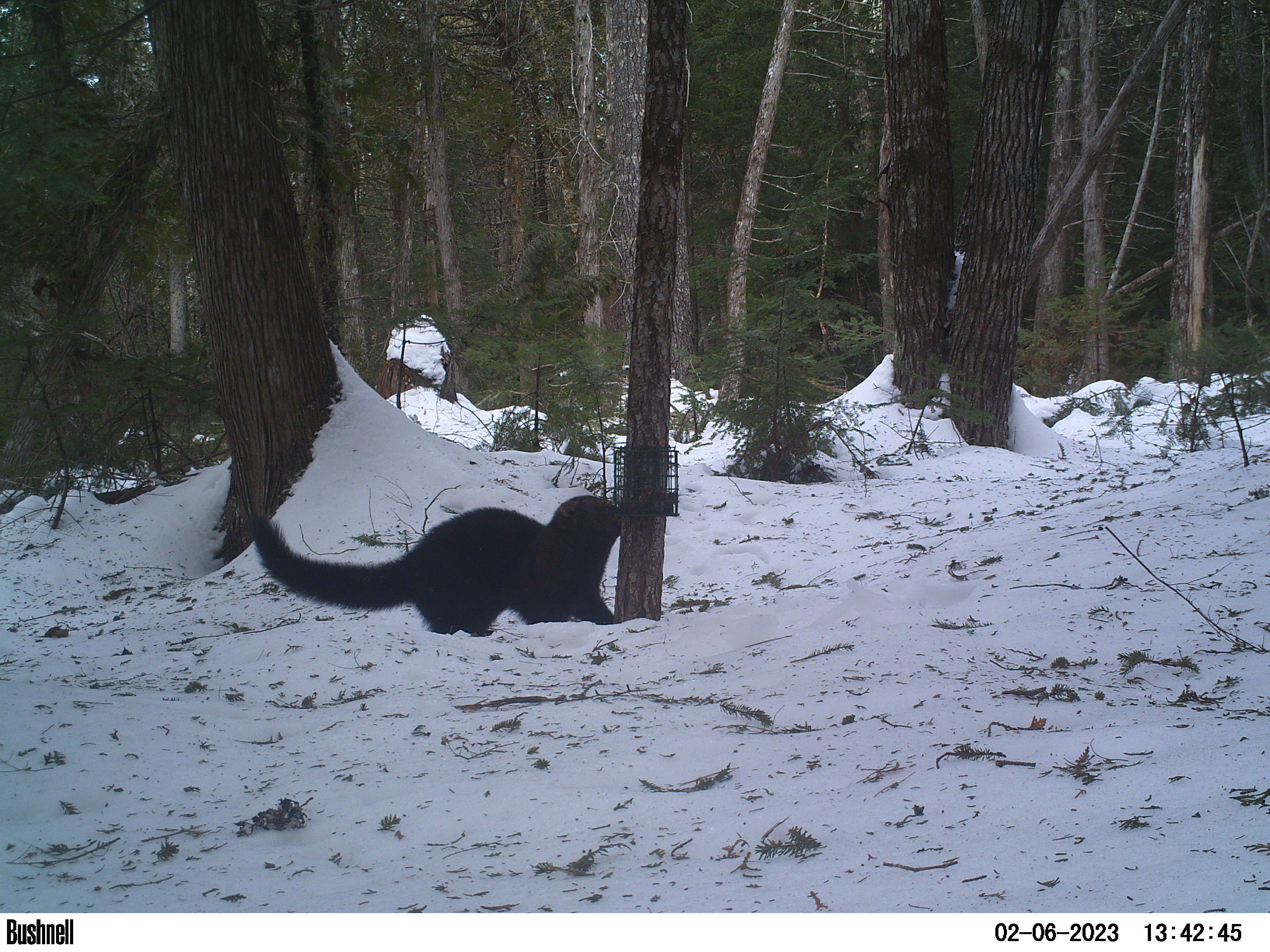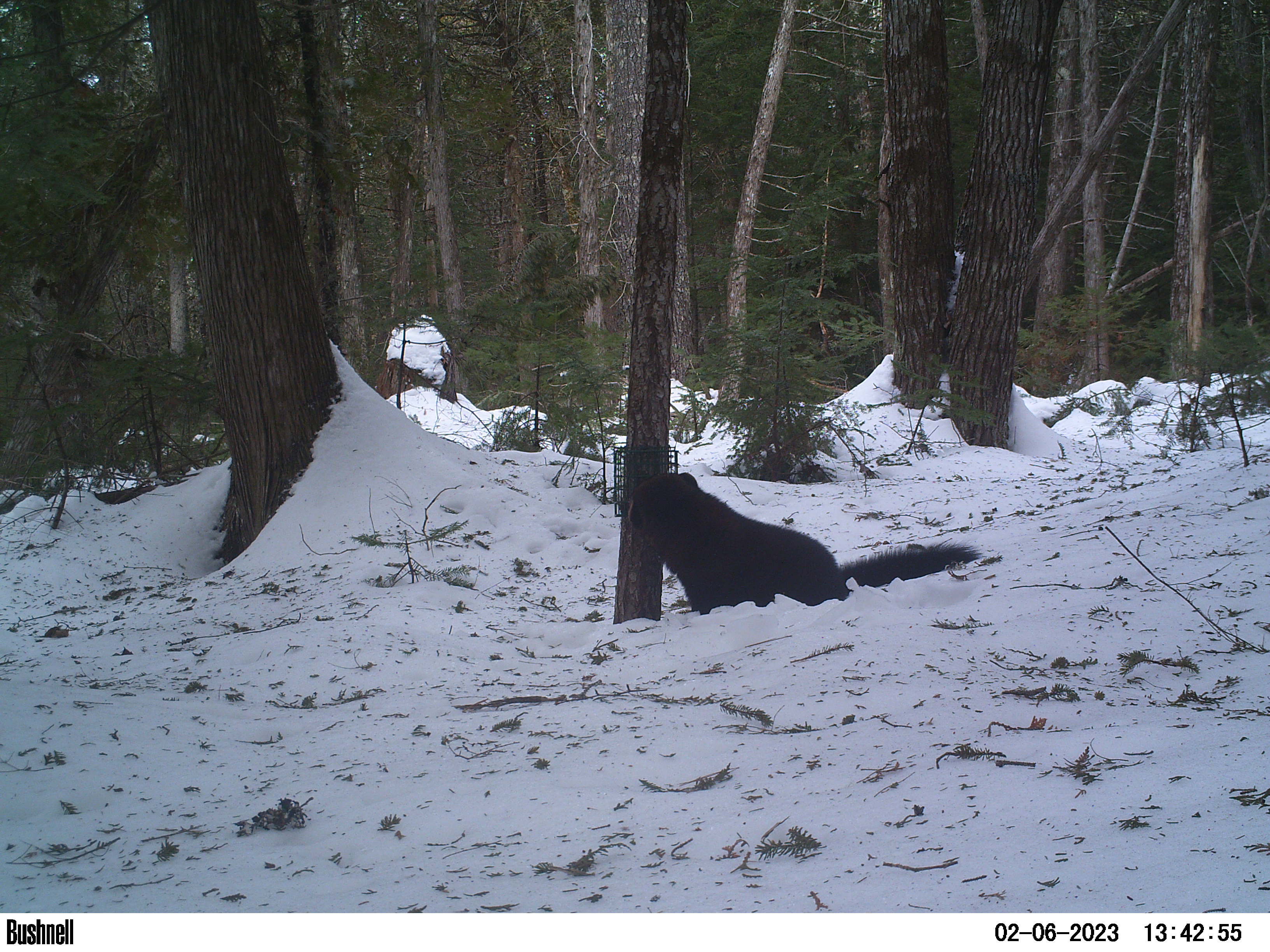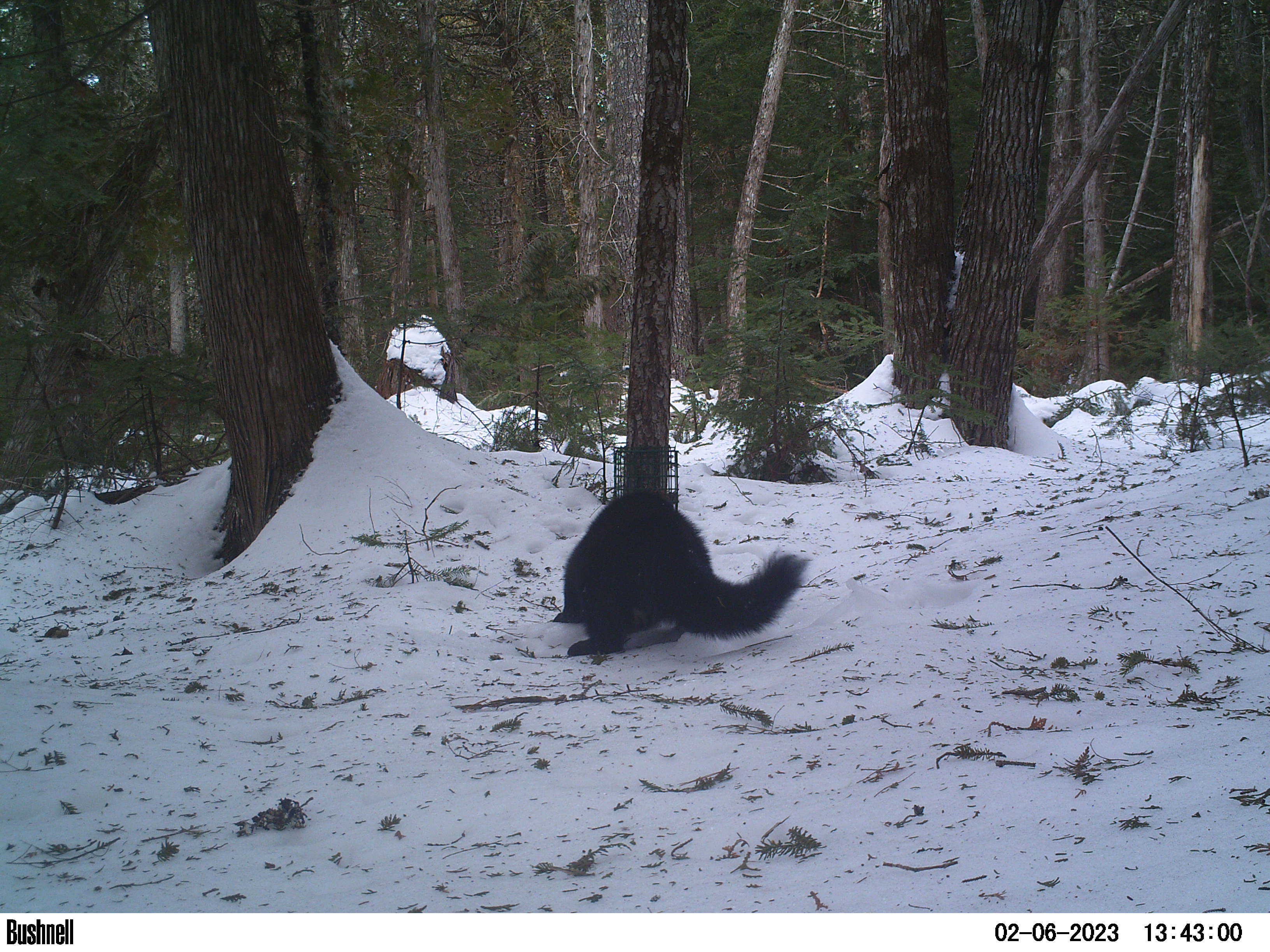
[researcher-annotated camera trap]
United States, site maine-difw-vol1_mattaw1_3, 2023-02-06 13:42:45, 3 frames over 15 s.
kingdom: Animalia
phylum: Chordata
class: Mammalia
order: Carnivora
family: Mustelidae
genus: Pekania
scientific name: Pekania pennanti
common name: fisher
Fisher (Pekania pennanti).